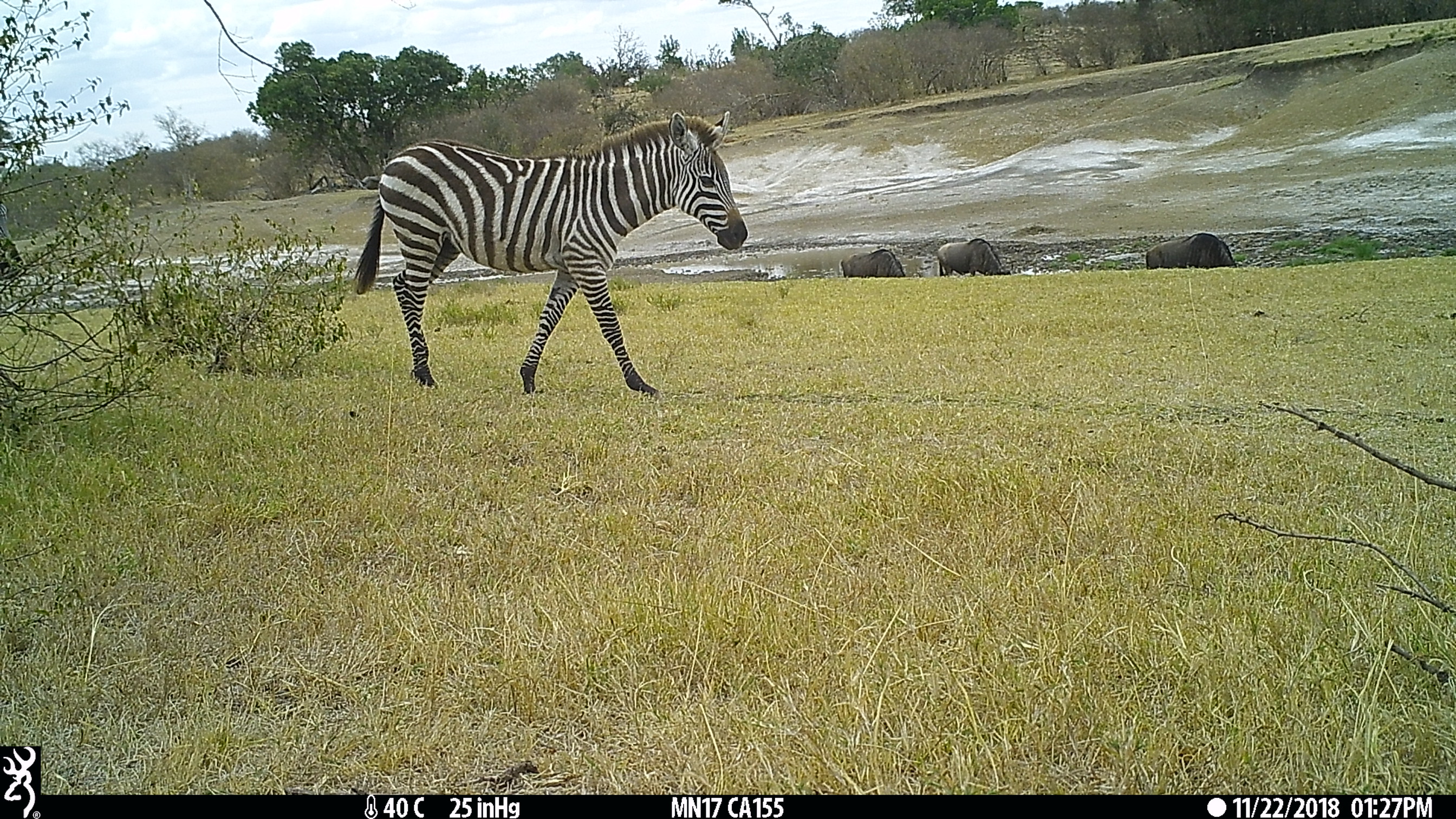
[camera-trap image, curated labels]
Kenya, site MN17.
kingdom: Animalia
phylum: Chordata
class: Mammalia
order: Perissodactyla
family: Equidae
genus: Equus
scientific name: Equus quagga burchellii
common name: burchell's zebra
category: zebra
Zebra (burchell's zebra) (Equus quagga burchellii).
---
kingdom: Animalia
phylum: Chordata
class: Mammalia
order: Artiodactyla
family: Bovidae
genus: Connochaetes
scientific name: Connochaetes taurinus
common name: blue wildebeest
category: wildebeest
Wildebeest (blue wildebeest) (Connochaetes taurinus).